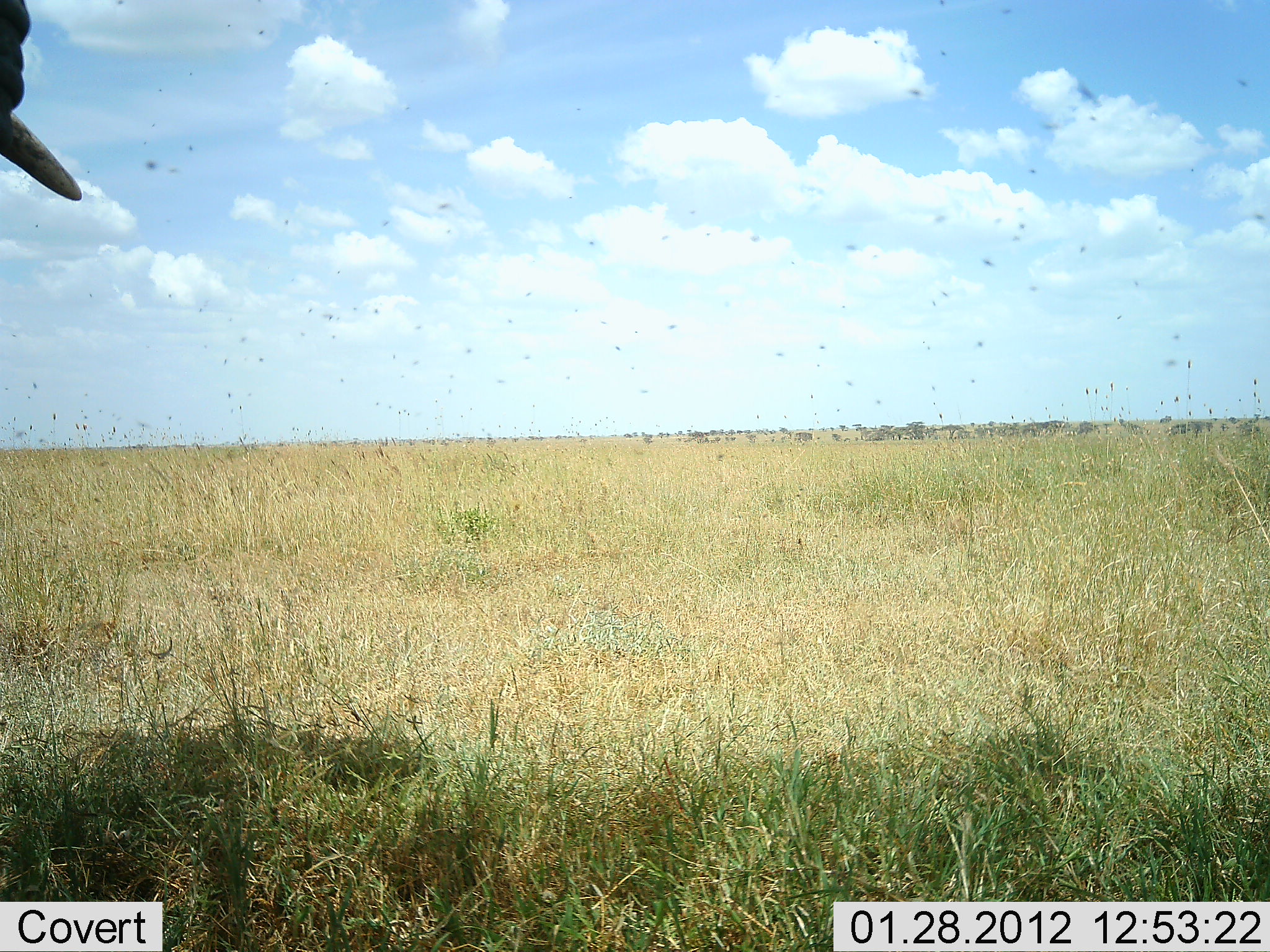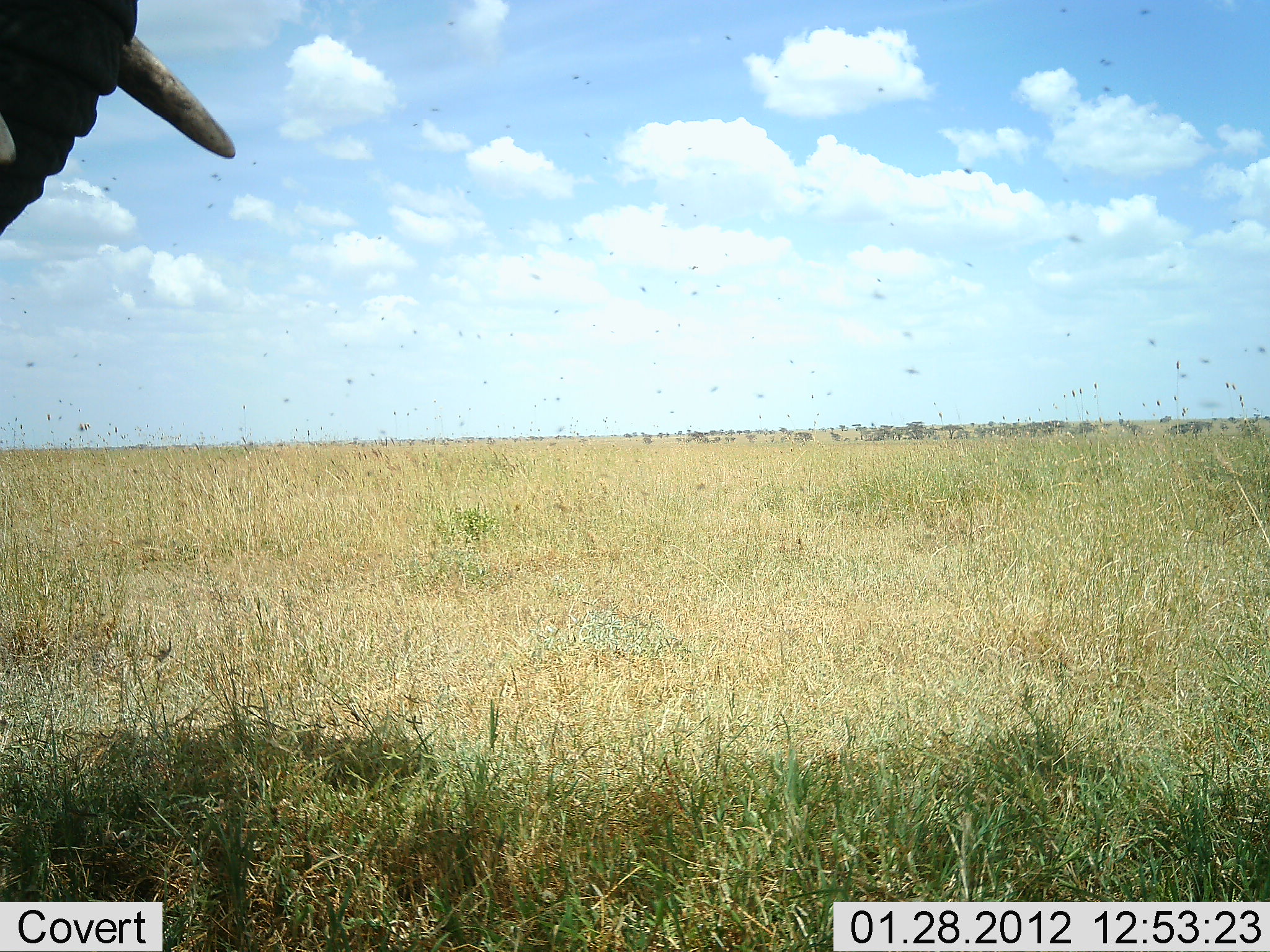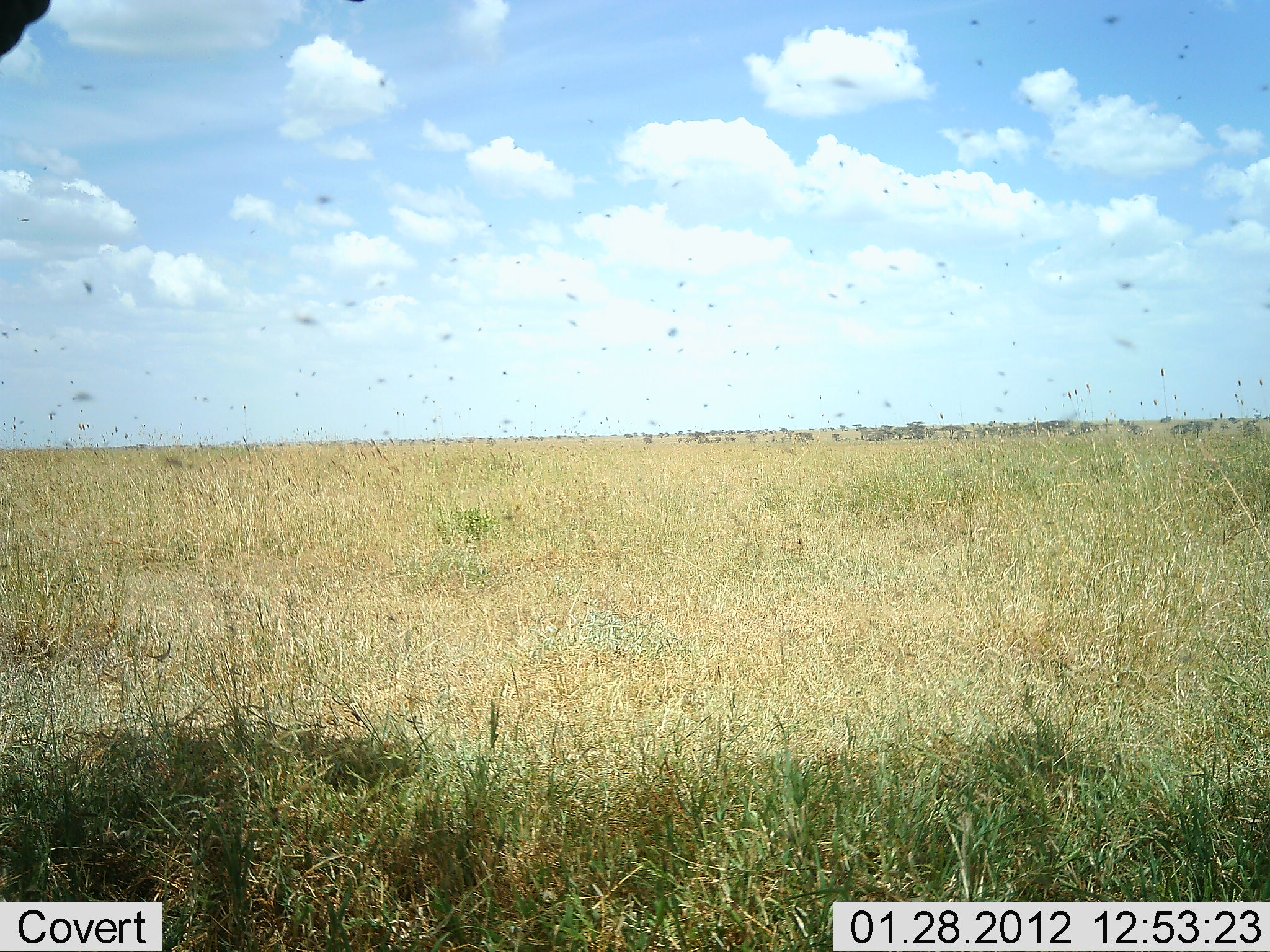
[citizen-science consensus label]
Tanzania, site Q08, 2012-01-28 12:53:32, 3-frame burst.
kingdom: Animalia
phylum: Chordata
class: Mammalia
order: Proboscidea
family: Elephantidae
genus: Loxodonta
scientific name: Loxodonta africana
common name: african bush elephant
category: elephant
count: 1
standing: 58%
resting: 0%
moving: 42%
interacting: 0%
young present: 0%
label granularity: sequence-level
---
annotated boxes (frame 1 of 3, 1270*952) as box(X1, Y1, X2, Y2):
animal: box(2, 1, 83, 202)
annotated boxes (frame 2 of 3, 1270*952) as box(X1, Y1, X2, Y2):
animal: box(1, 0, 237, 234)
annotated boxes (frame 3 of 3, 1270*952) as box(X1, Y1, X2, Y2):
animal: box(1, 0, 53, 62)